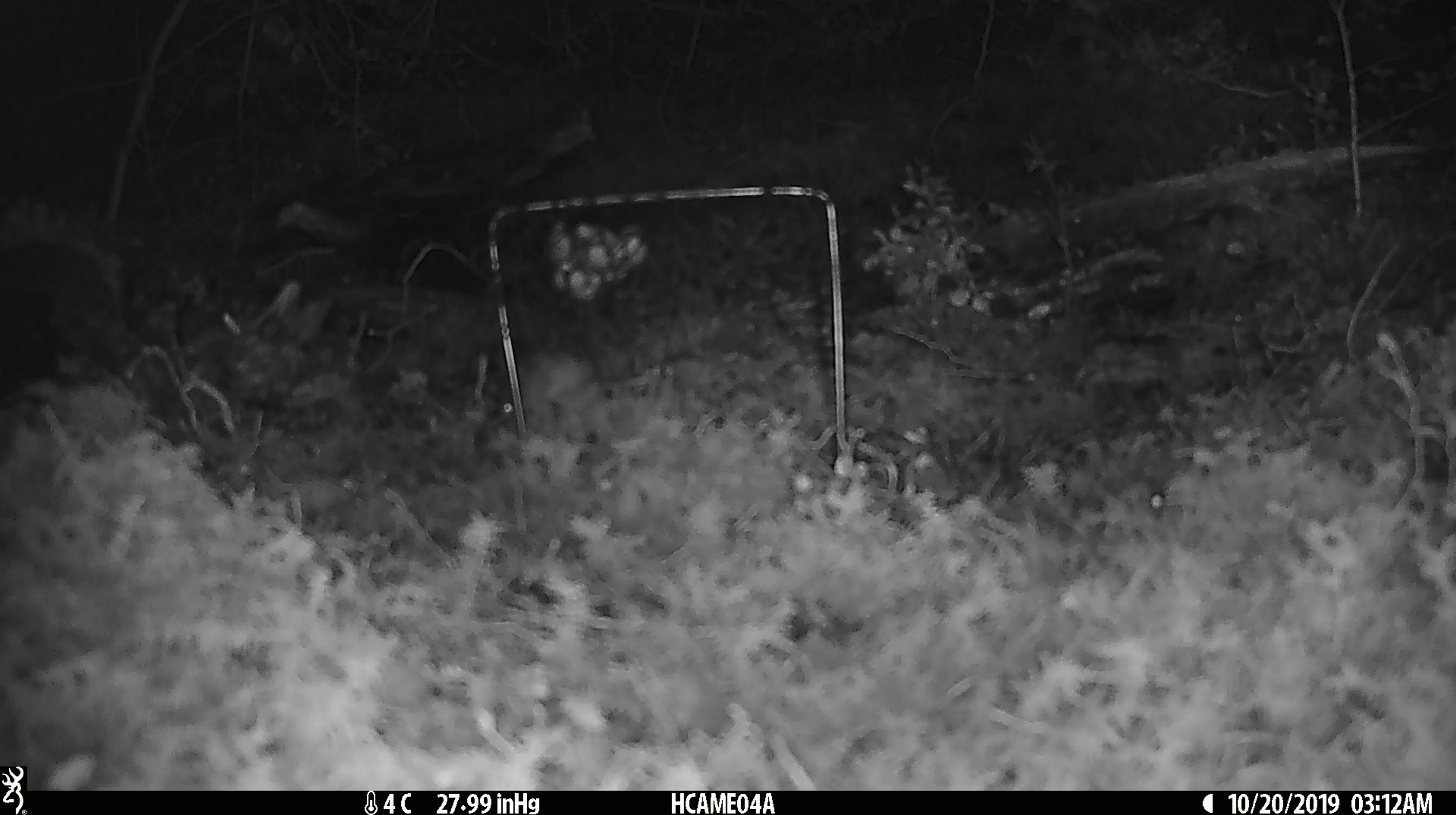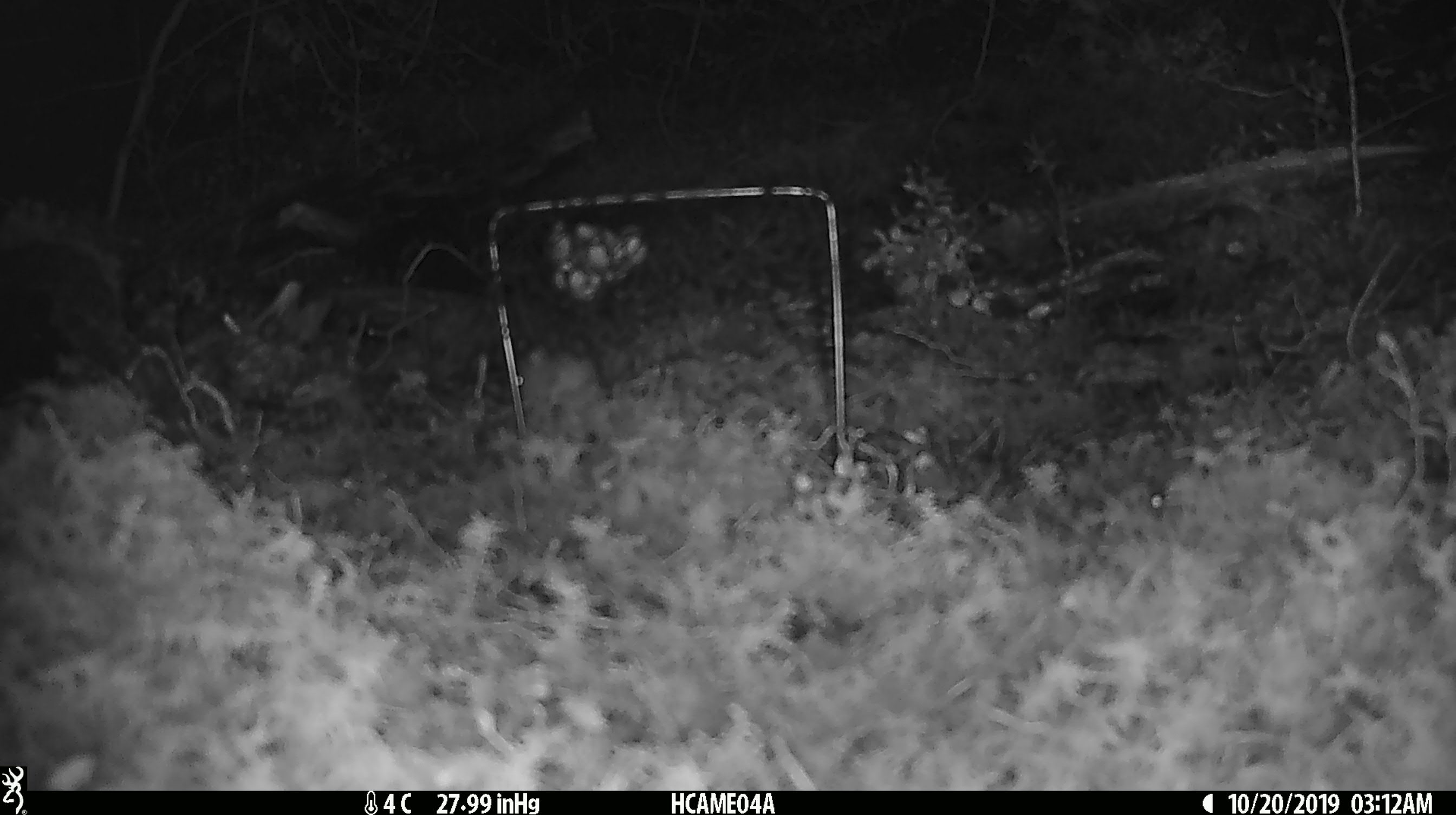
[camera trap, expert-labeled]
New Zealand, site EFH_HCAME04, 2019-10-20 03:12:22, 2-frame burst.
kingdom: Animalia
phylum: Chordata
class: Mammalia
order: Rodentia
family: Muridae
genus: Mus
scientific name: Mus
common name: mouse